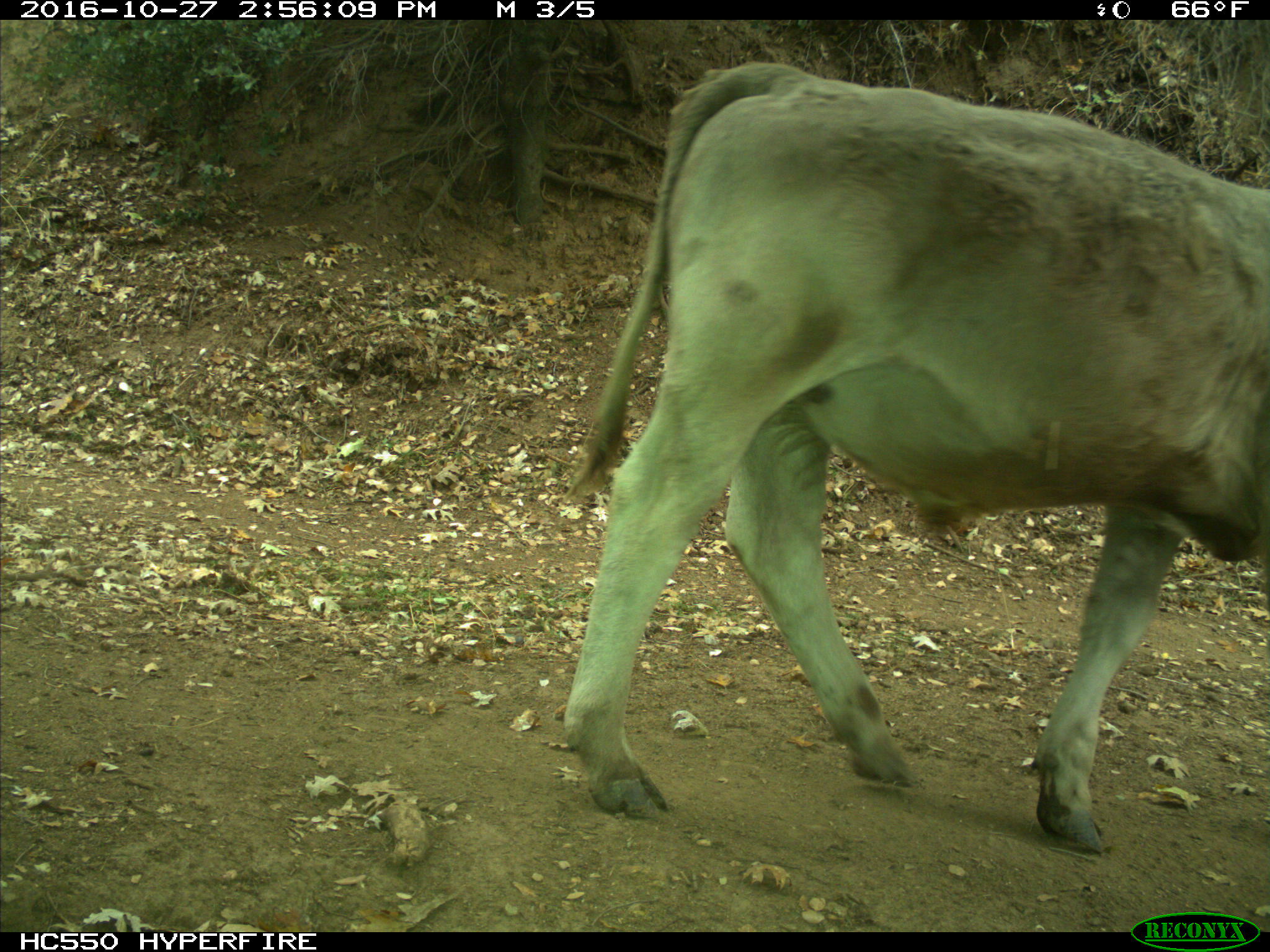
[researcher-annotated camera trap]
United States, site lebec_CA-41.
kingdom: Animalia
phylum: Chordata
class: Mammalia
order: Artiodactyla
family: Bovidae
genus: Bos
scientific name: Bos taurus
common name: domestic cow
Bos taurus (domestic cow).